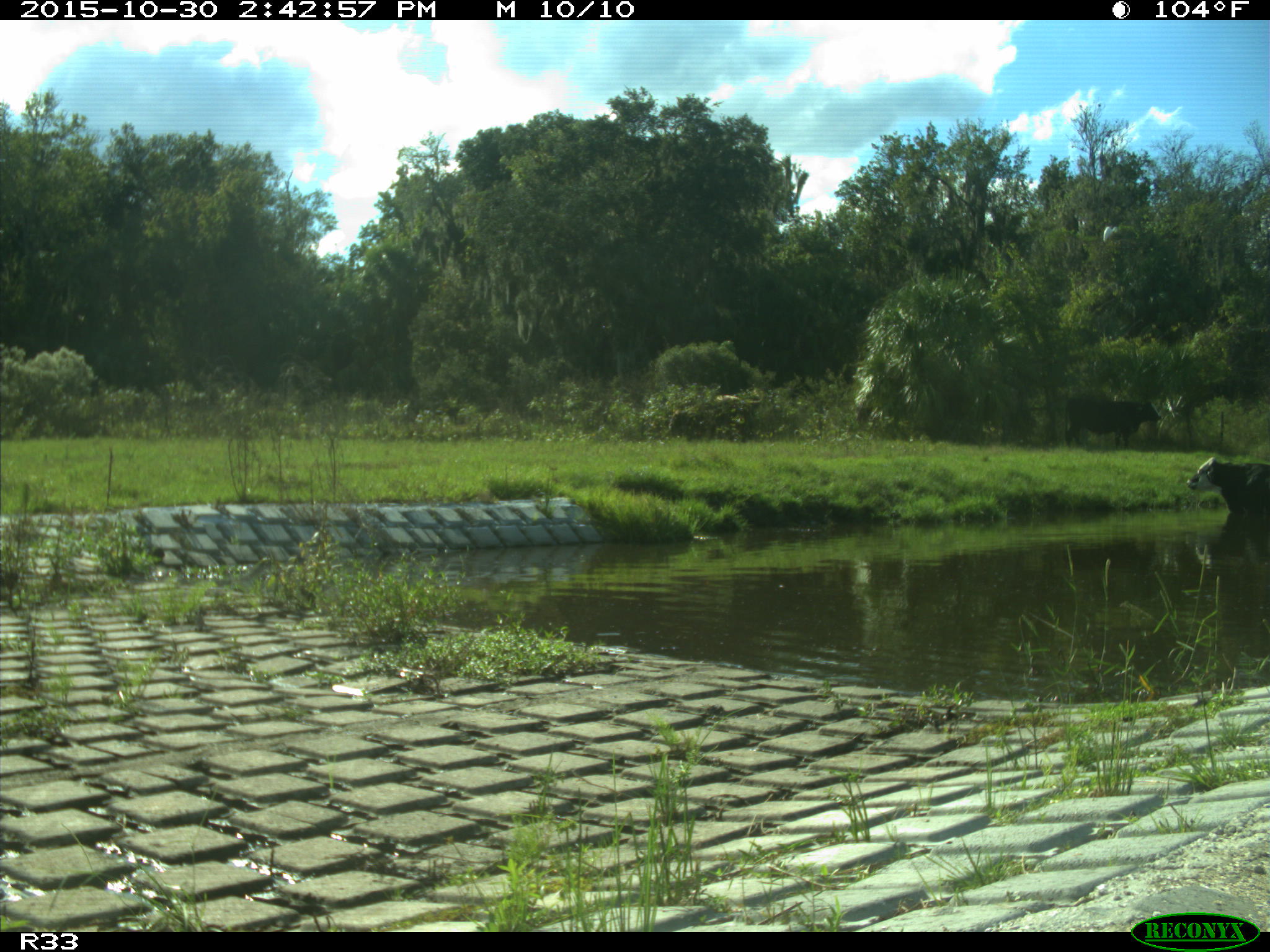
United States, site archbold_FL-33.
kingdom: Animalia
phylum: Chordata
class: Mammalia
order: Artiodactyla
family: Bovidae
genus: Bos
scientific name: Bos taurus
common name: domestic cow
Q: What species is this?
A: Bos taurus (domestic cow).